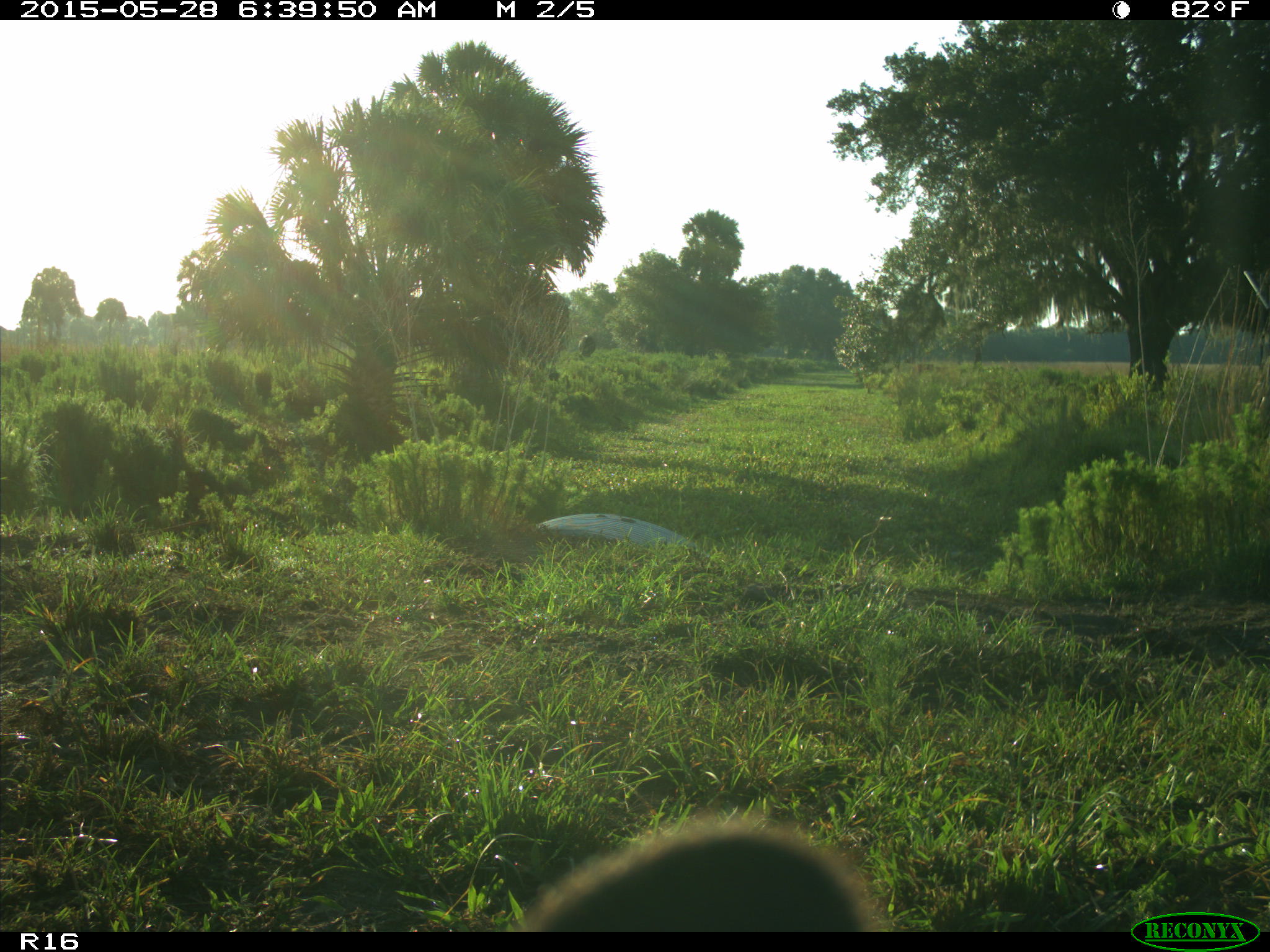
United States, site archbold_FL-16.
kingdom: Animalia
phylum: Chordata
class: Mammalia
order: Artiodactyla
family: Bovidae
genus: Bos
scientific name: Bos taurus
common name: domestic cow